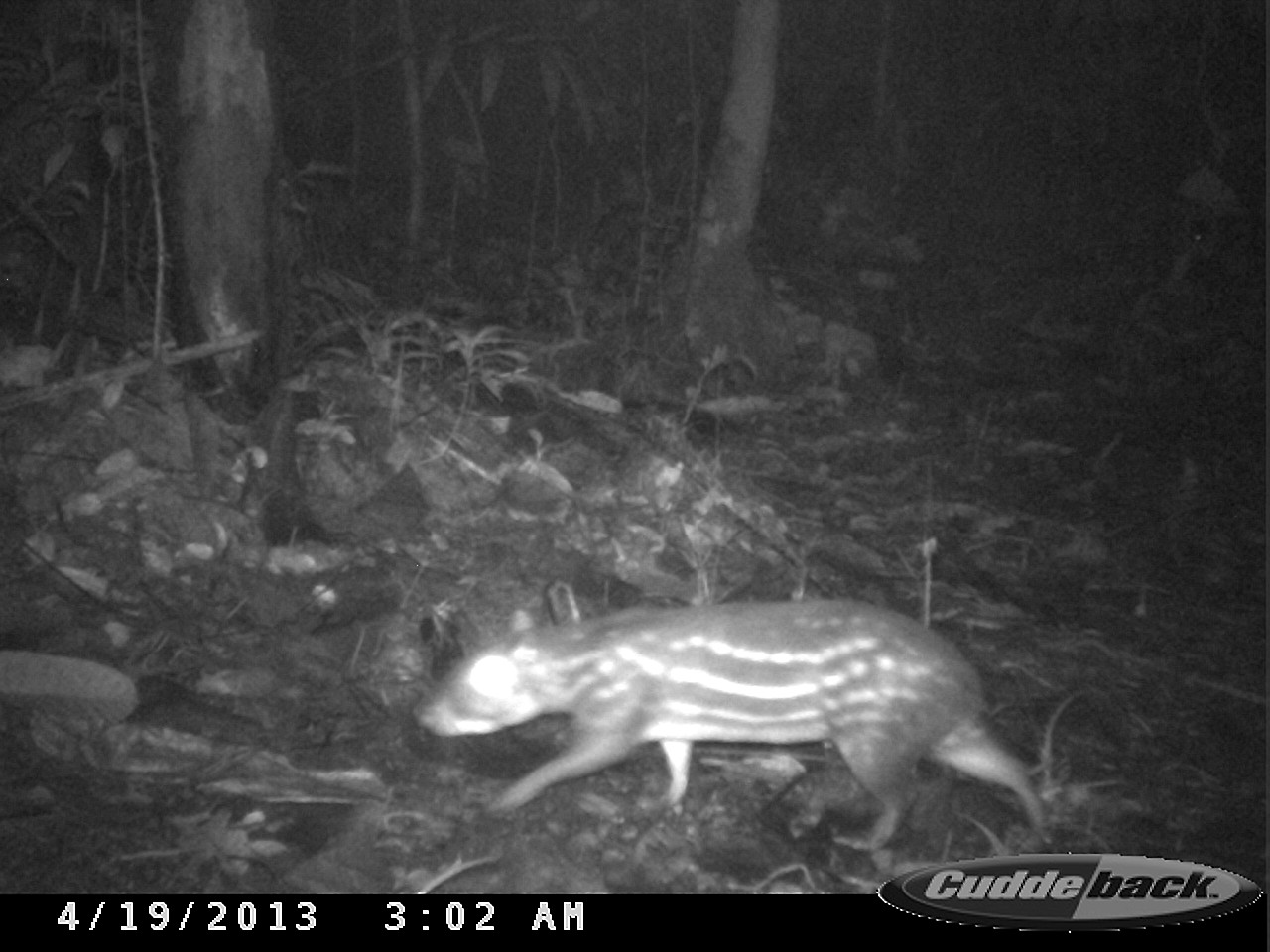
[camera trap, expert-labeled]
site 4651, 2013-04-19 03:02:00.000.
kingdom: Animalia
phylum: Chordata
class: Mammalia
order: Rodentia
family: Cuniculidae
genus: Cuniculus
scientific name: Cuniculus paca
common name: spotted paca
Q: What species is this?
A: Cuniculus paca (spotted paca).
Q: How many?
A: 1.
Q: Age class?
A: Adult.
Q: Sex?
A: Male.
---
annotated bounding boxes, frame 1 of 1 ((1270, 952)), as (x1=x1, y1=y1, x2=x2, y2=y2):
cuniculus paca: (x1=410, y1=592, x2=1054, y2=849)